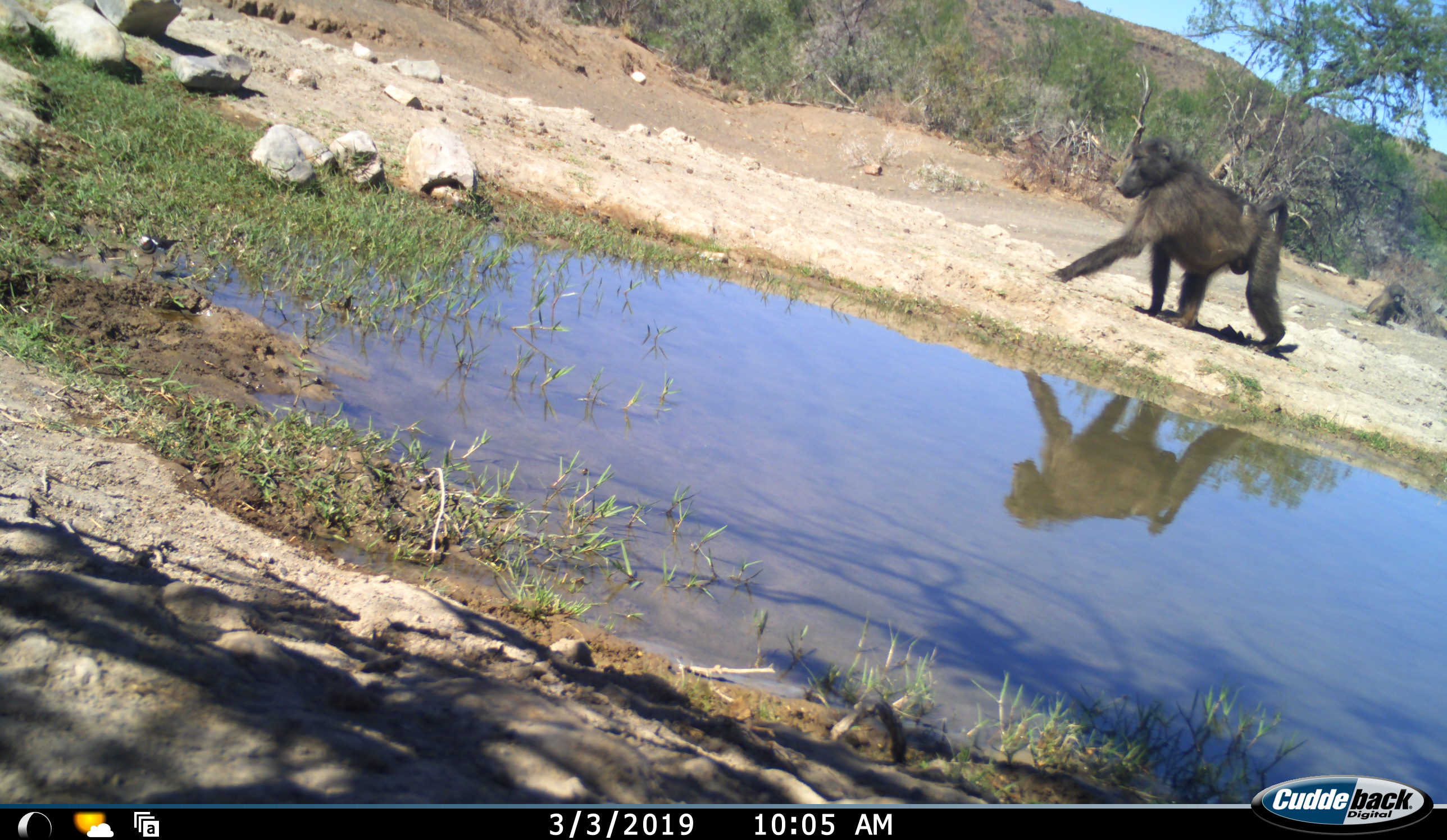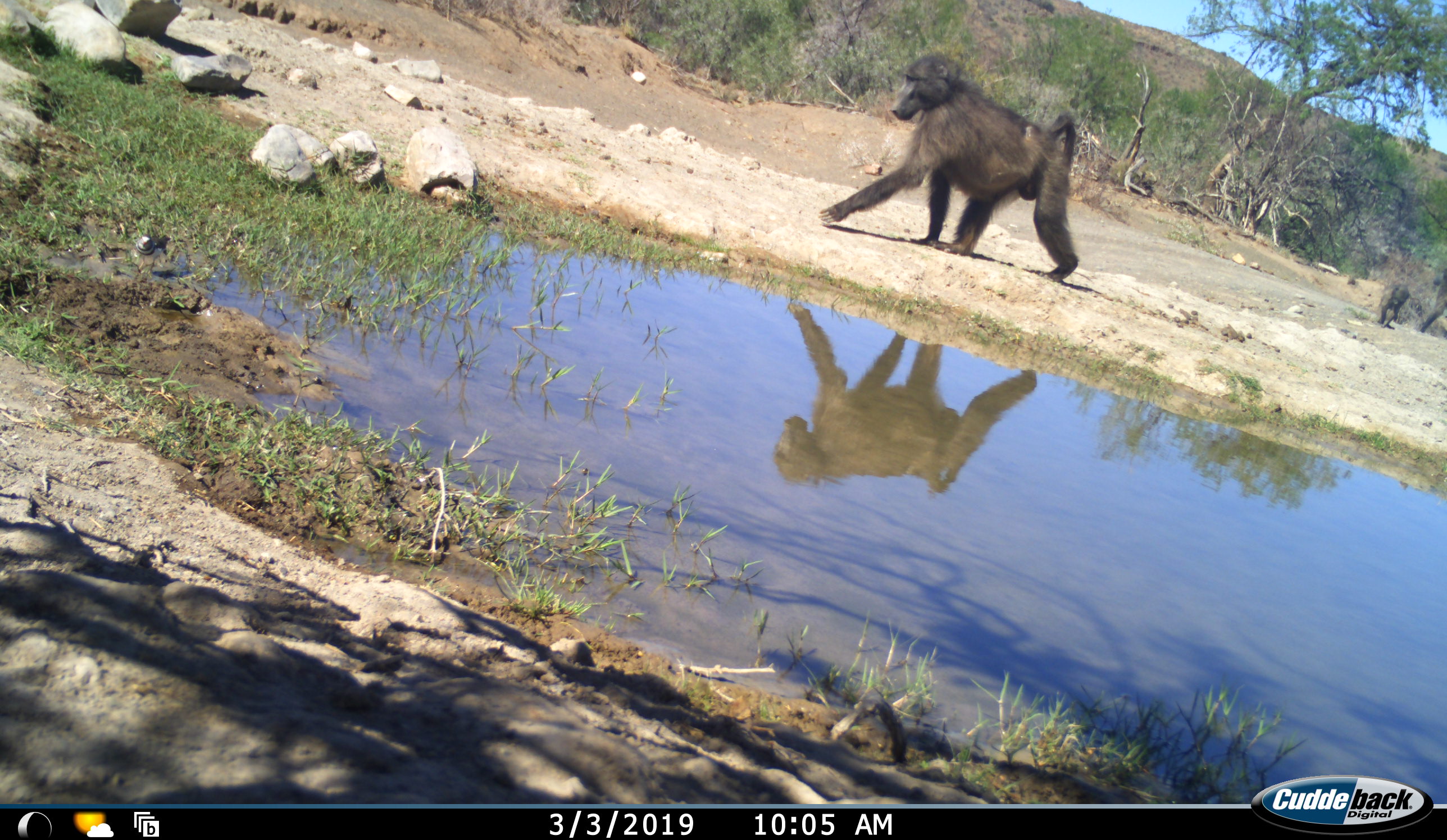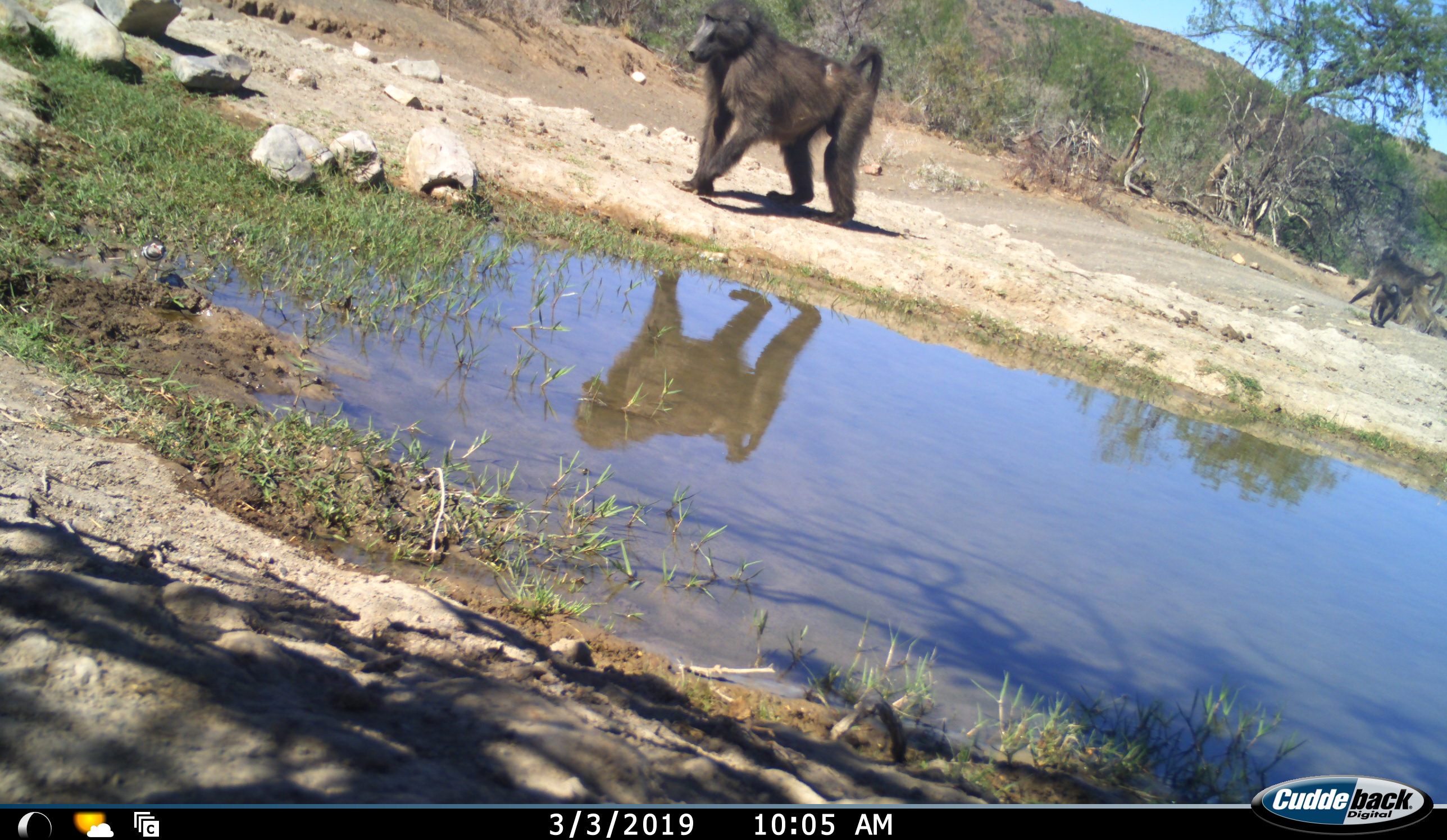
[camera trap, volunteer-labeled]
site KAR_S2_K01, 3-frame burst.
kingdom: Animalia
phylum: Chordata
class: Mammalia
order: Primates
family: Cercopithecidae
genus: Papio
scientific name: Papio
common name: baboon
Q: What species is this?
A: Baboon (Papio).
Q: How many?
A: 3.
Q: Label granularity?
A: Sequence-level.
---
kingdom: Animalia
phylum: Chordata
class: Aves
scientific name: Aves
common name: bird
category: birdother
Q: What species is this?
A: Birdother (bird) (Aves).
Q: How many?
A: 1.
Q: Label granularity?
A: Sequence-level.